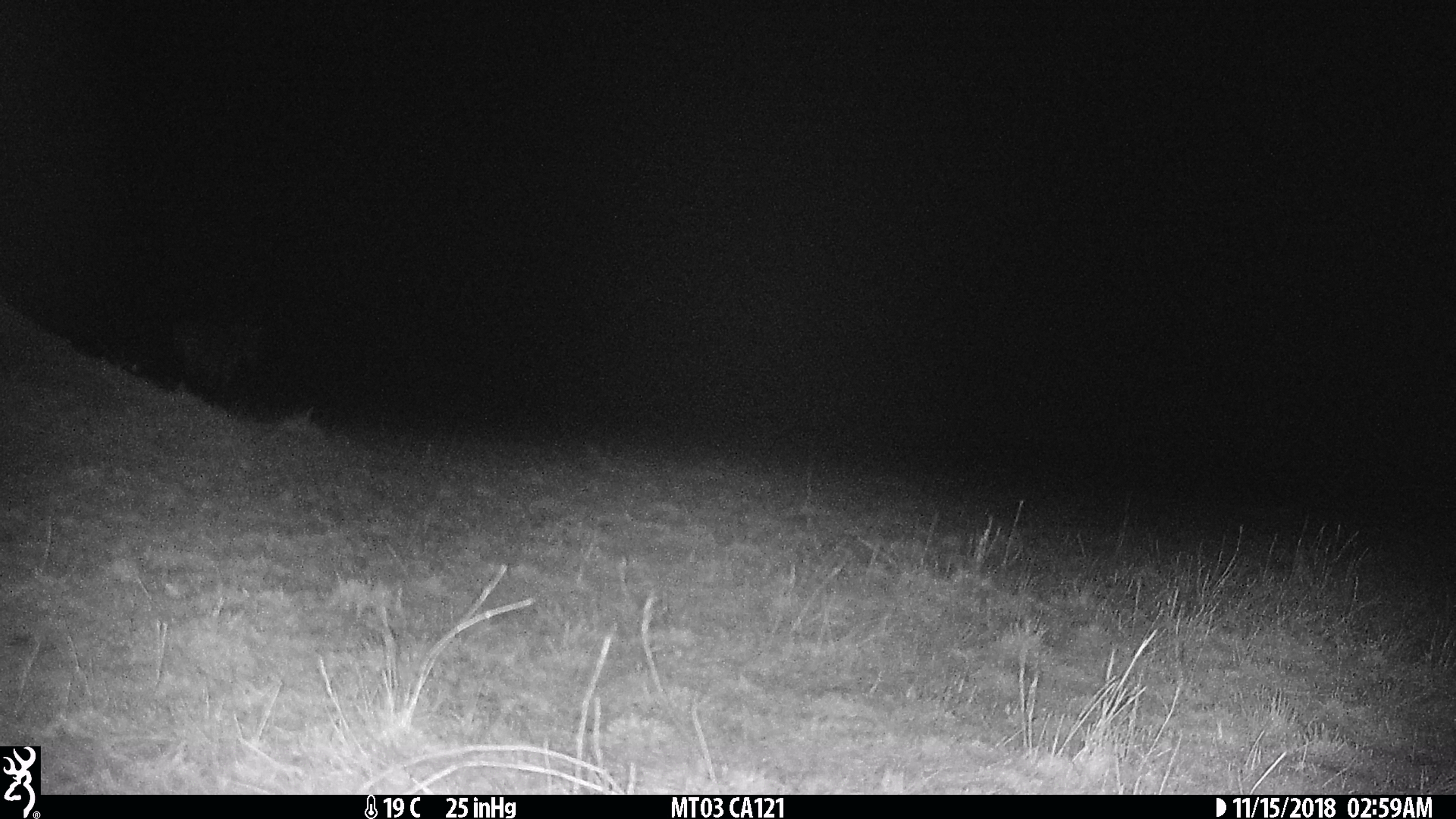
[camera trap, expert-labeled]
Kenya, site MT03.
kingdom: Animalia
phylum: Chordata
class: Mammalia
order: Perissodactyla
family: Equidae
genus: Equus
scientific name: Equus quagga burchellii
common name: burchell's zebra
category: zebra